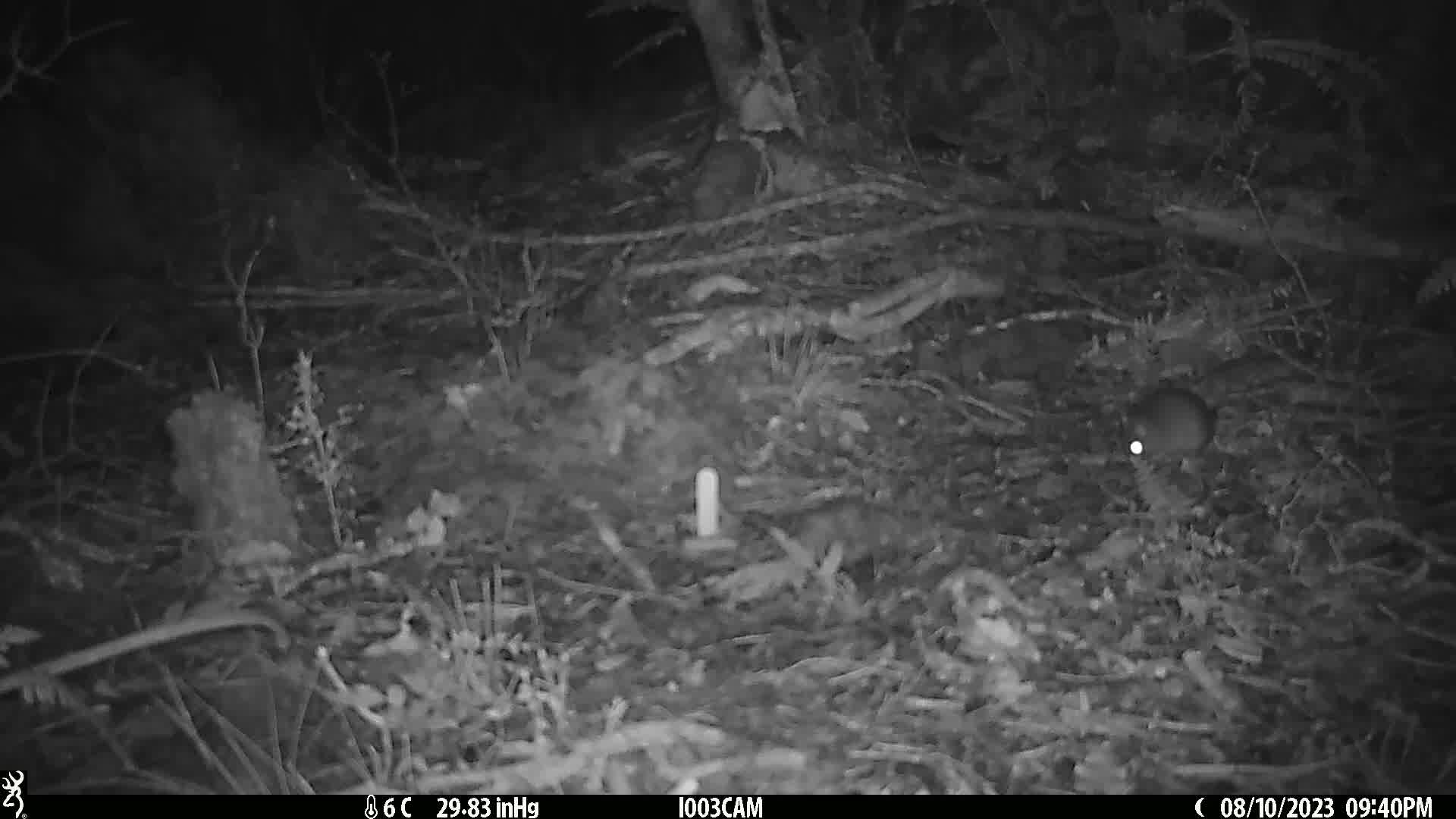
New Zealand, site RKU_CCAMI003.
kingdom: Animalia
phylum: Chordata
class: Mammalia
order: Rodentia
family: Muridae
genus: Rattus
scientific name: Rattus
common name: rat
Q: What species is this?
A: Rat (Rattus).